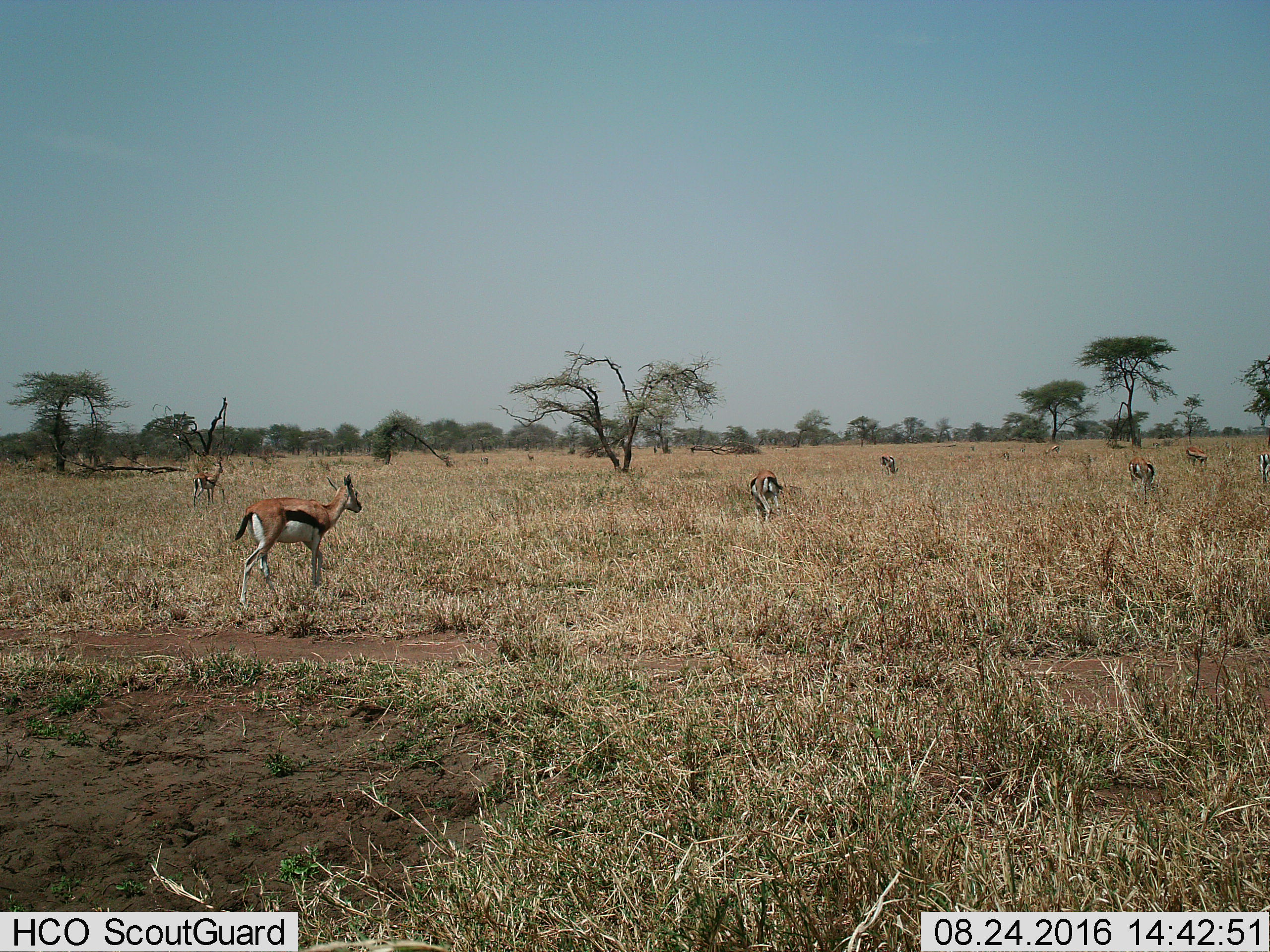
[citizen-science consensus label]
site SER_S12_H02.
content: unidentified animal